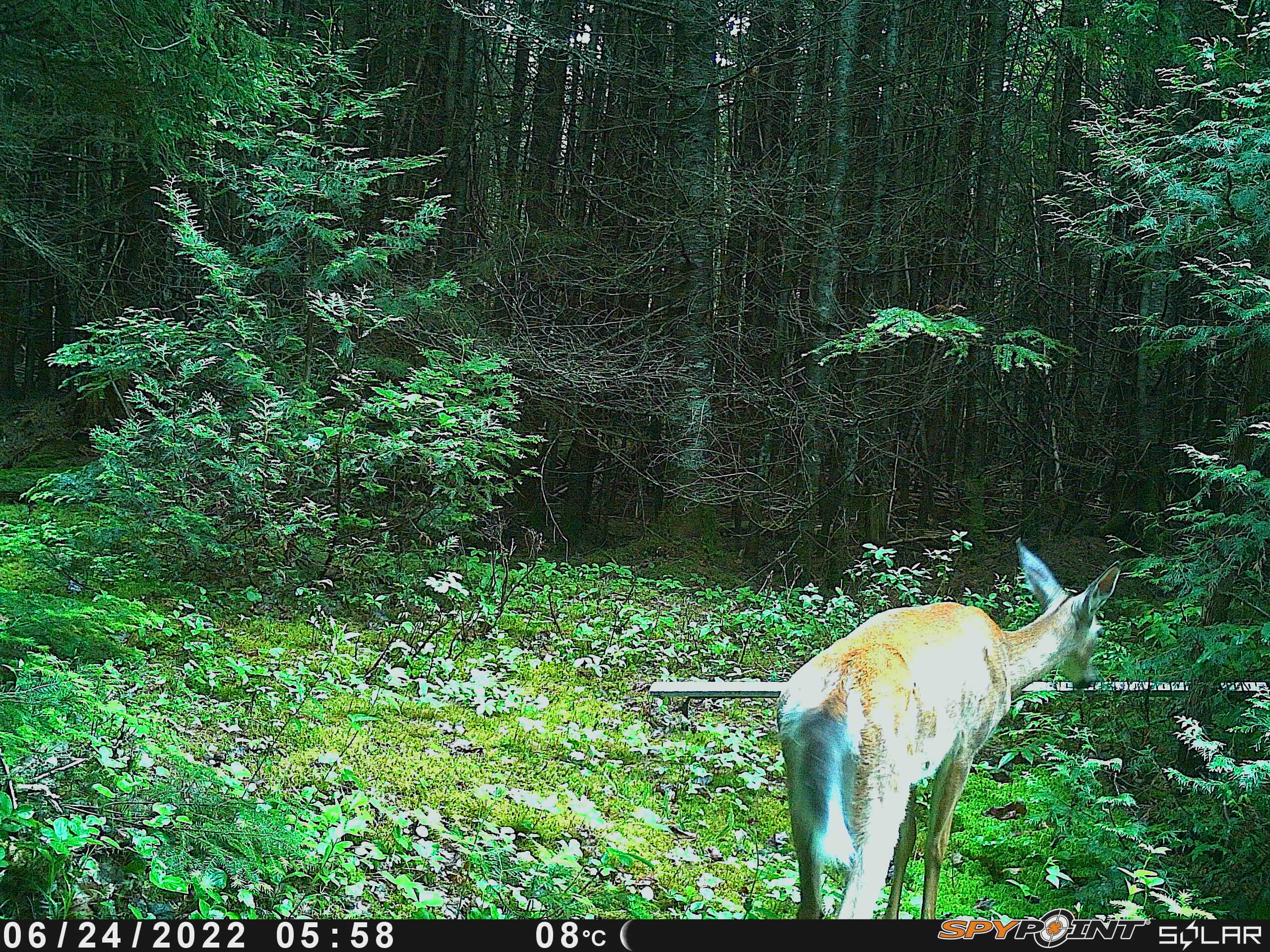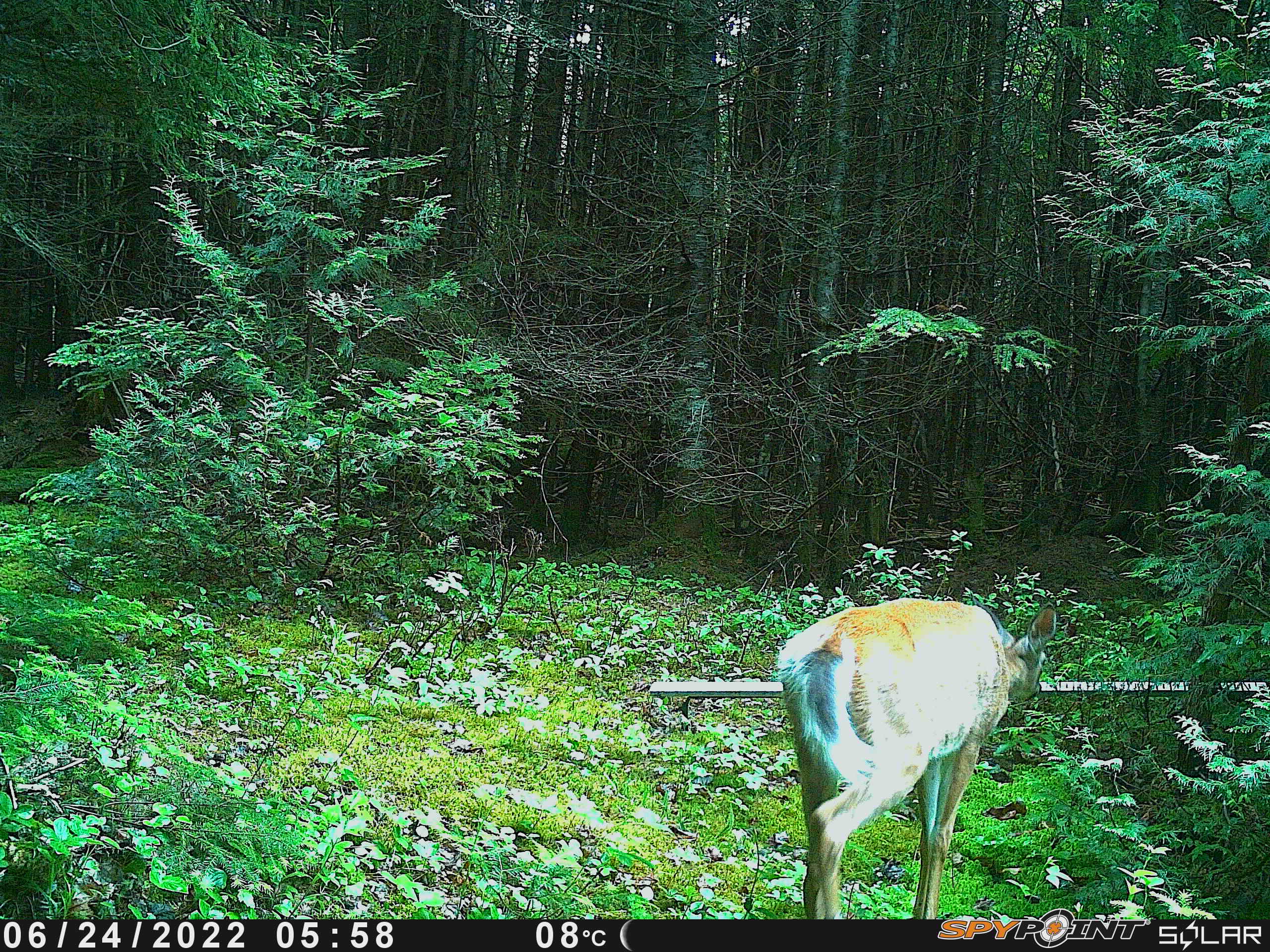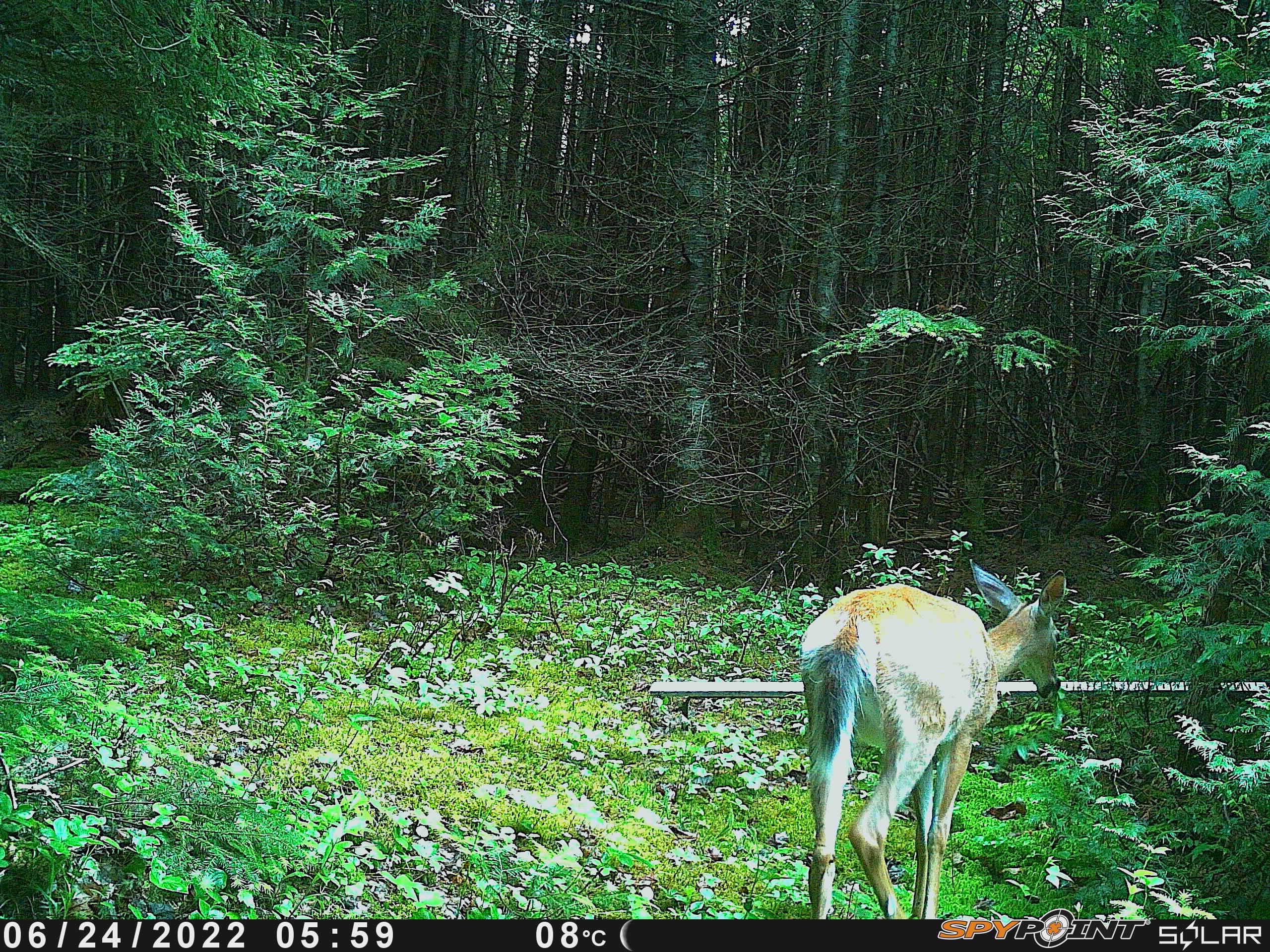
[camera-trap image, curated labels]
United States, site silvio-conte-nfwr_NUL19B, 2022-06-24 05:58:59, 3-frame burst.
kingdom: Animalia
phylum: Chordata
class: Mammalia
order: Artiodactyla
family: Cervidae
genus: Odocoileus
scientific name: Odocoileus virginianus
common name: white-tailed deer